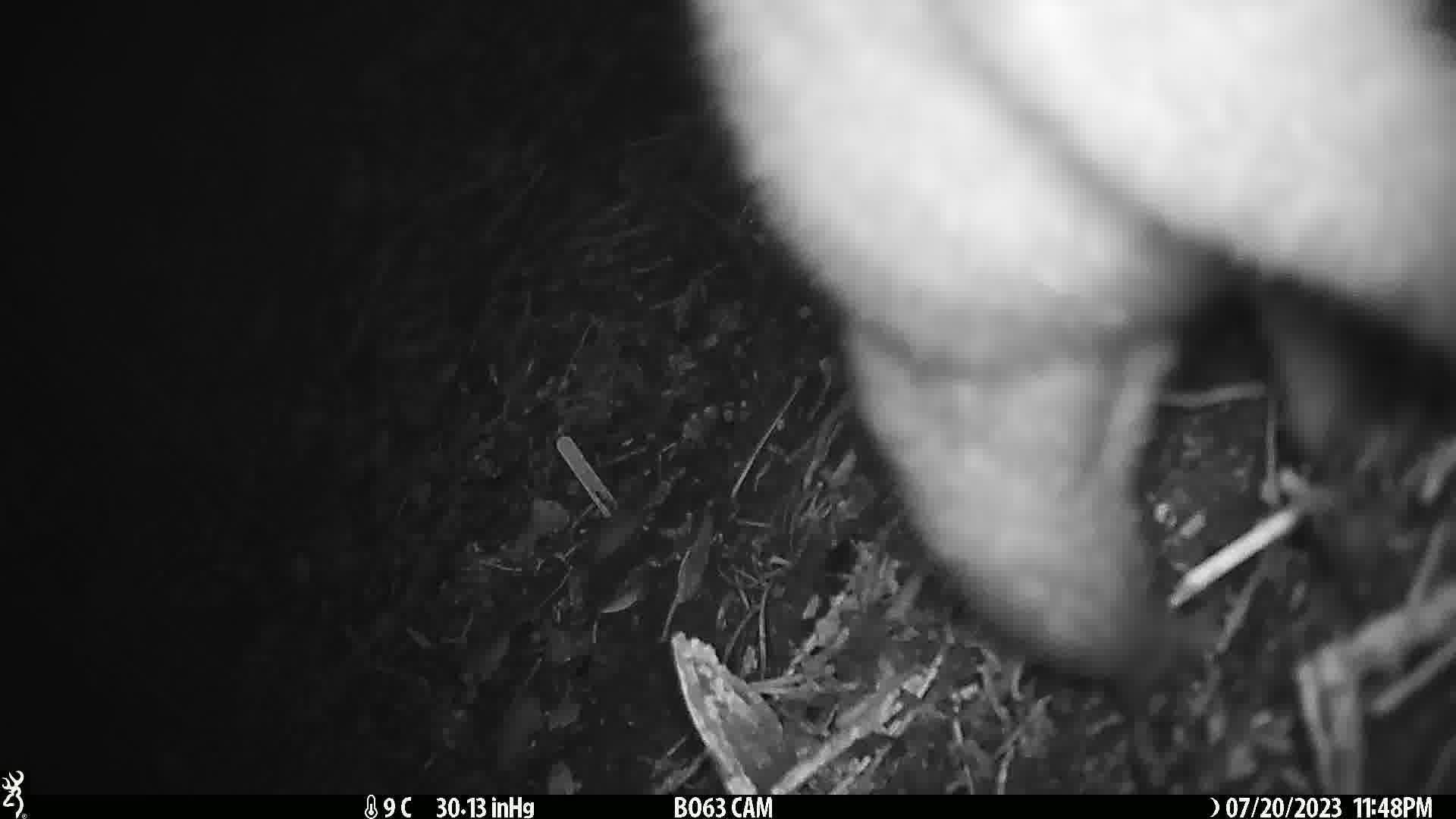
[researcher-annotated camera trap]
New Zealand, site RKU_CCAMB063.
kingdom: Animalia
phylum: Chordata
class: Mammalia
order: Diprotodontia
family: Phalangeridae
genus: Trichosurus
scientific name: Trichosurus vulpecula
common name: common brushtail possum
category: possum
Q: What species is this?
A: Possum (common brushtail possum) (Trichosurus vulpecula).